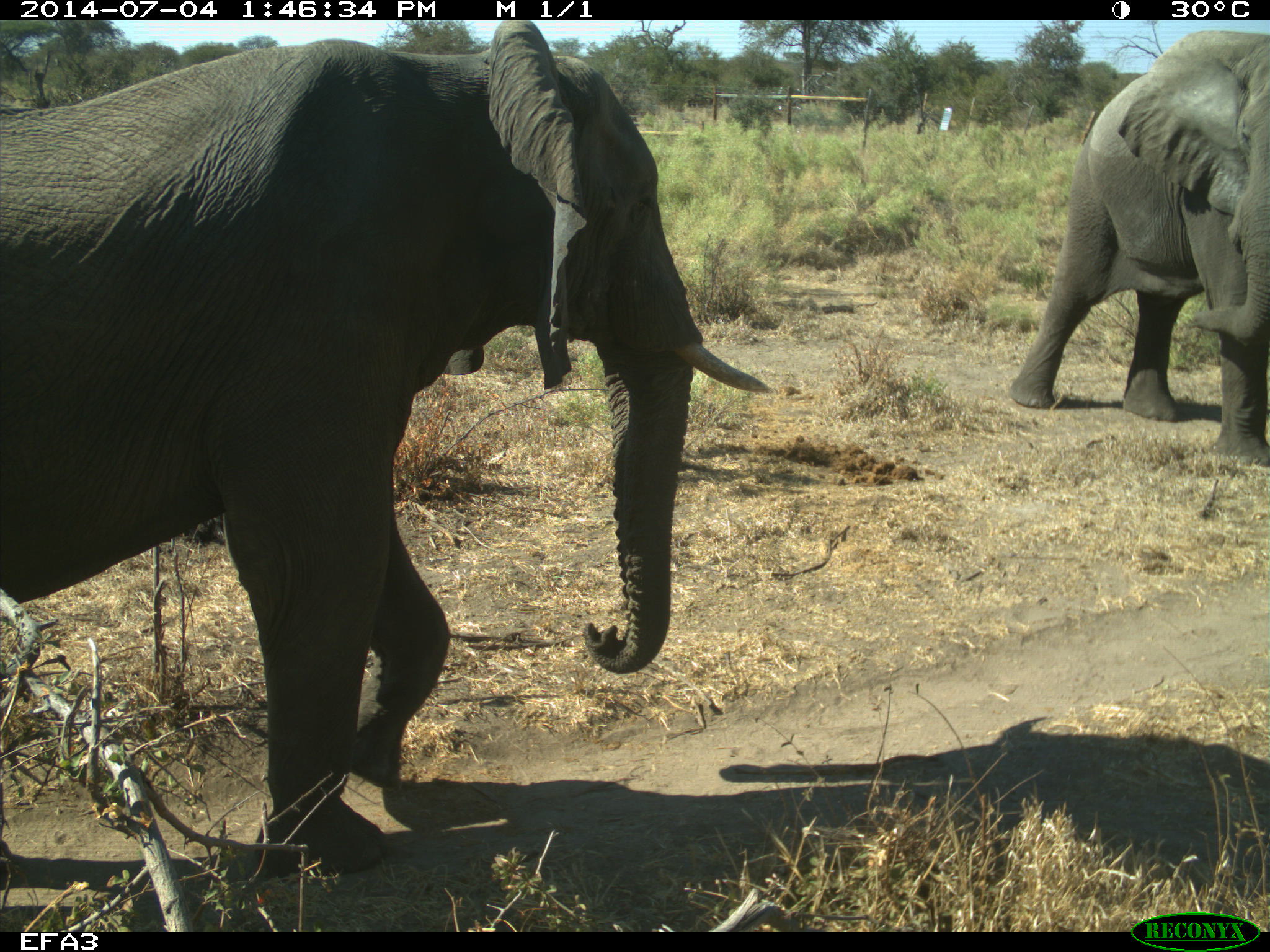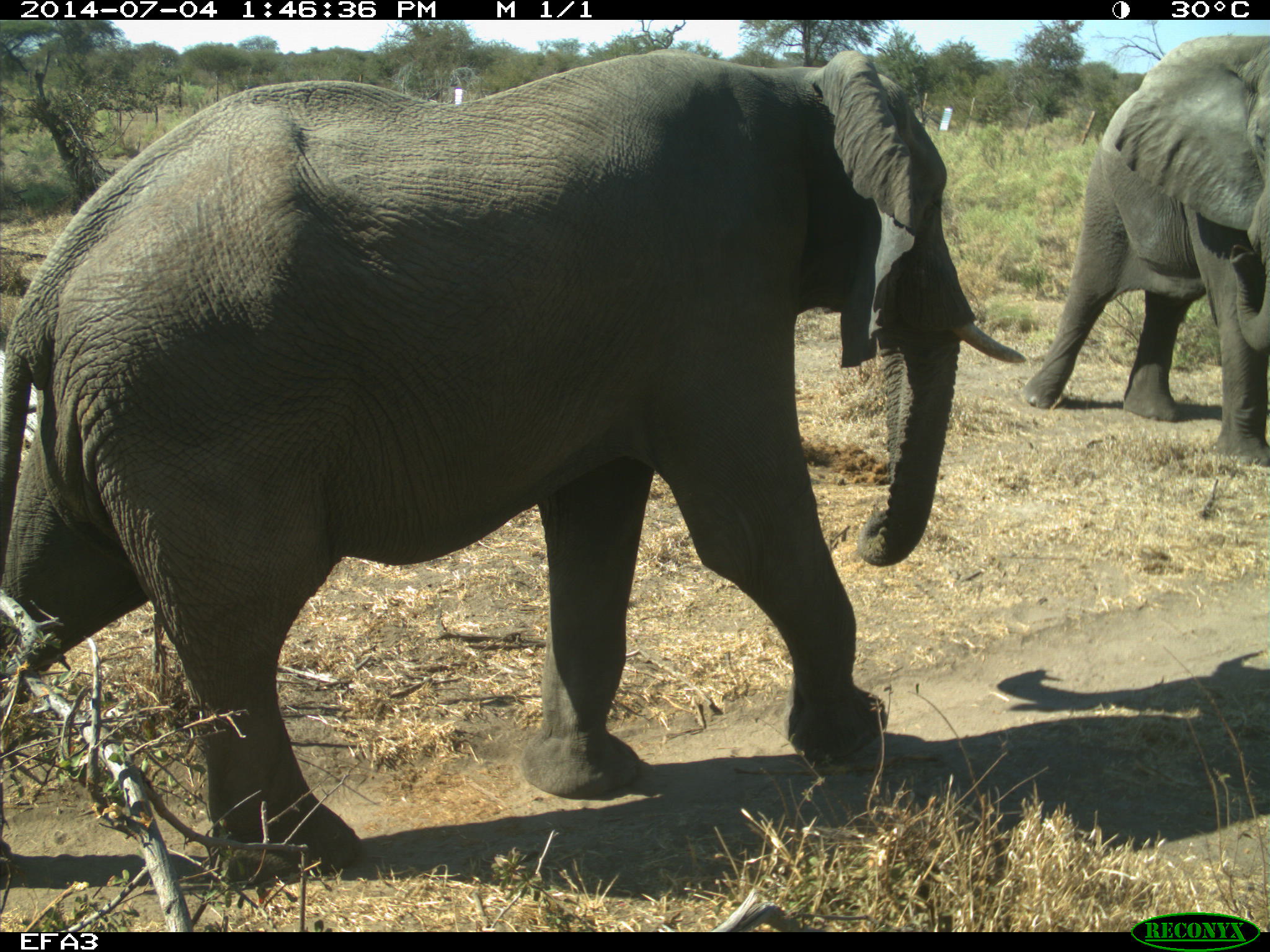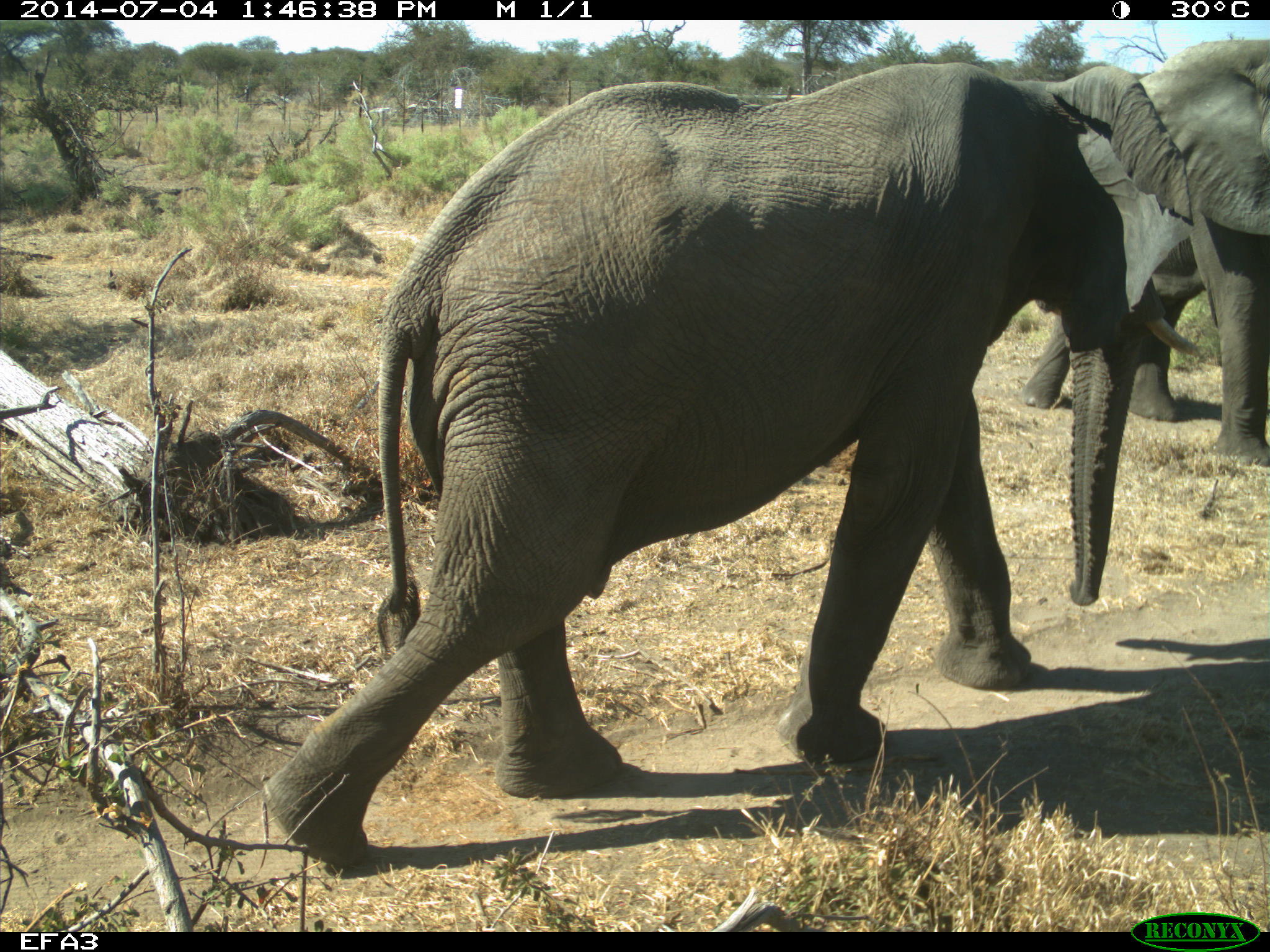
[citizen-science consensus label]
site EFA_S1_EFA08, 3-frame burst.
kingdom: Animalia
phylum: Chordata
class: Mammalia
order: Proboscidea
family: Elephantidae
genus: Loxodonta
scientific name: Loxodonta africana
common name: african bush elephant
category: elephant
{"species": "elephant (african bush elephant) (Loxodonta africana)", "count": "2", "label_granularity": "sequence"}